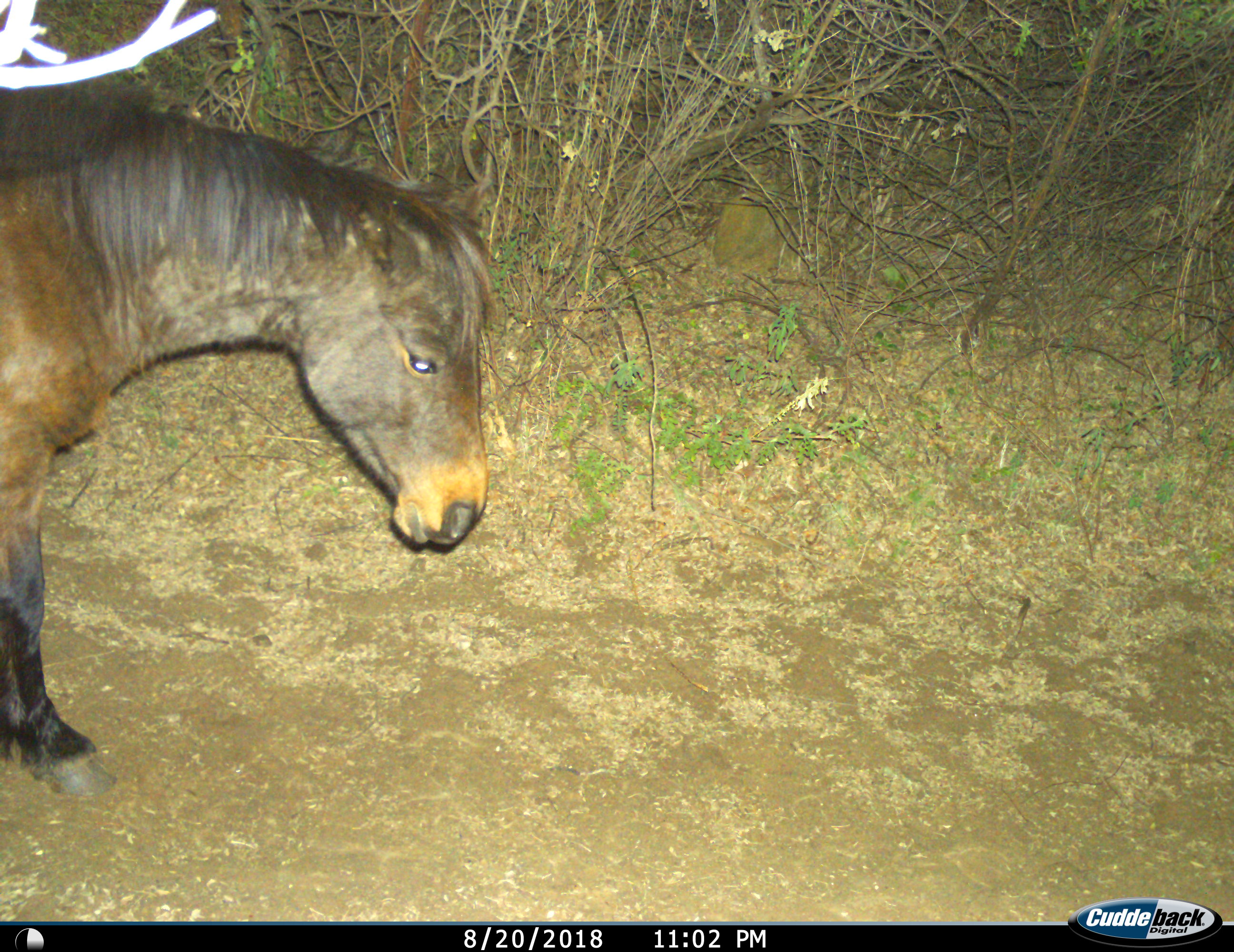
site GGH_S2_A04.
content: unidentified animal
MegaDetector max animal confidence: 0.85